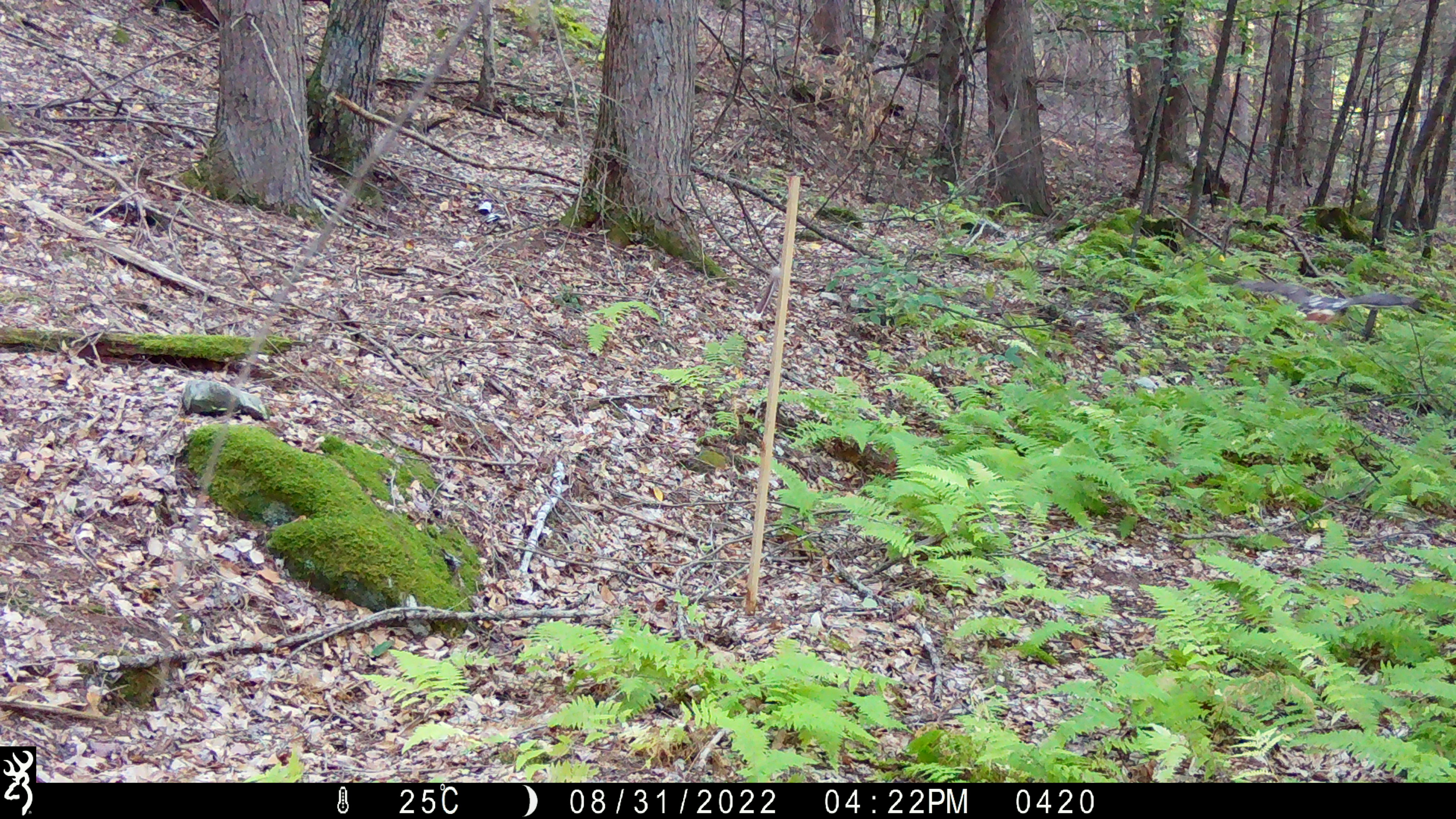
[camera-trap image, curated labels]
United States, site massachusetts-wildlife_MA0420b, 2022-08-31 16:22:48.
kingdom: Animalia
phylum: Chordata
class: Aves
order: Accipitriformes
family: Accipitridae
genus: Buteo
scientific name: Buteo jamaicensis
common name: red-tailed hawk